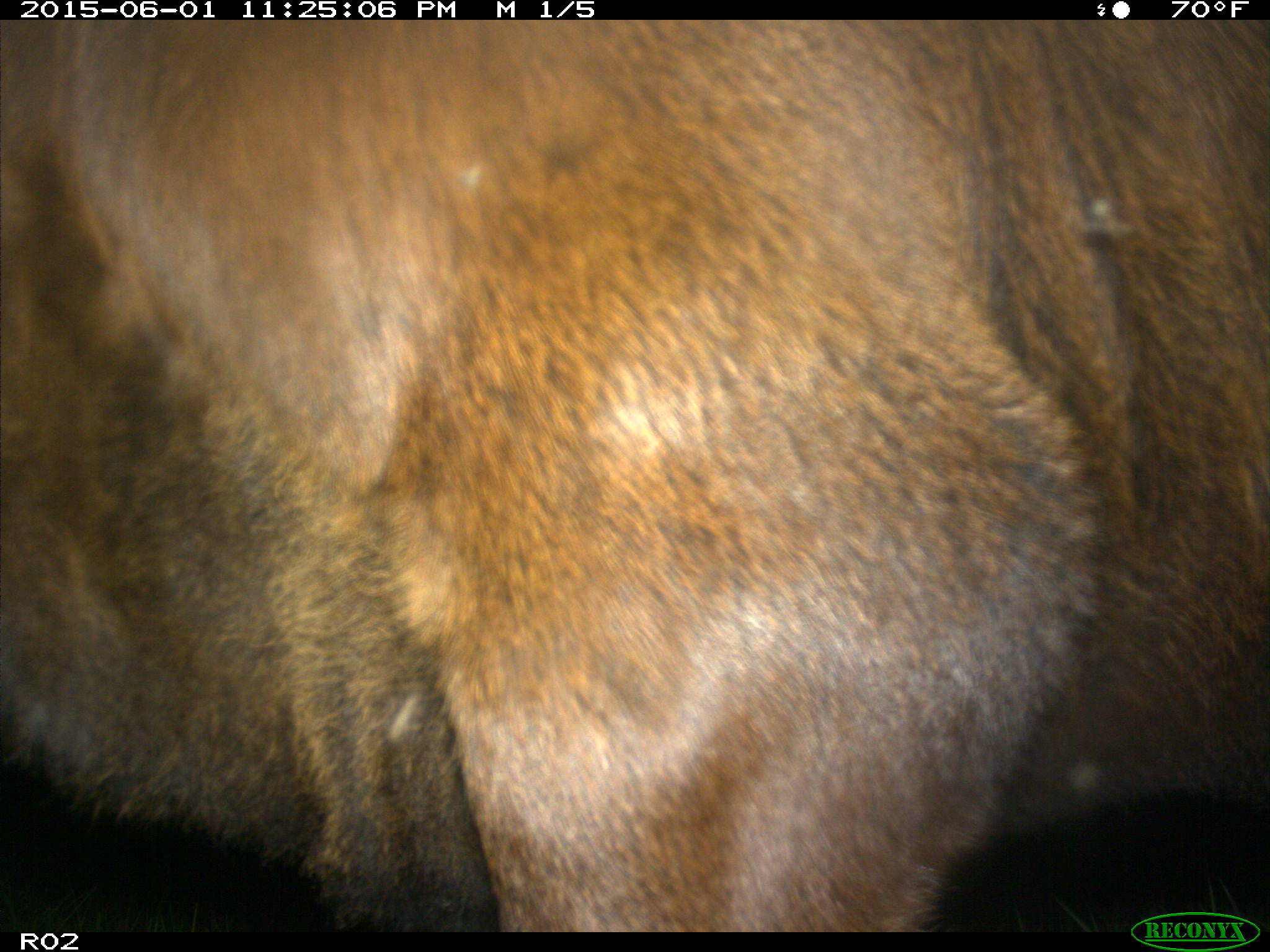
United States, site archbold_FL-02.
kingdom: Animalia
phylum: Chordata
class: Mammalia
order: Artiodactyla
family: Bovidae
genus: Bos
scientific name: Bos taurus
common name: domestic cow